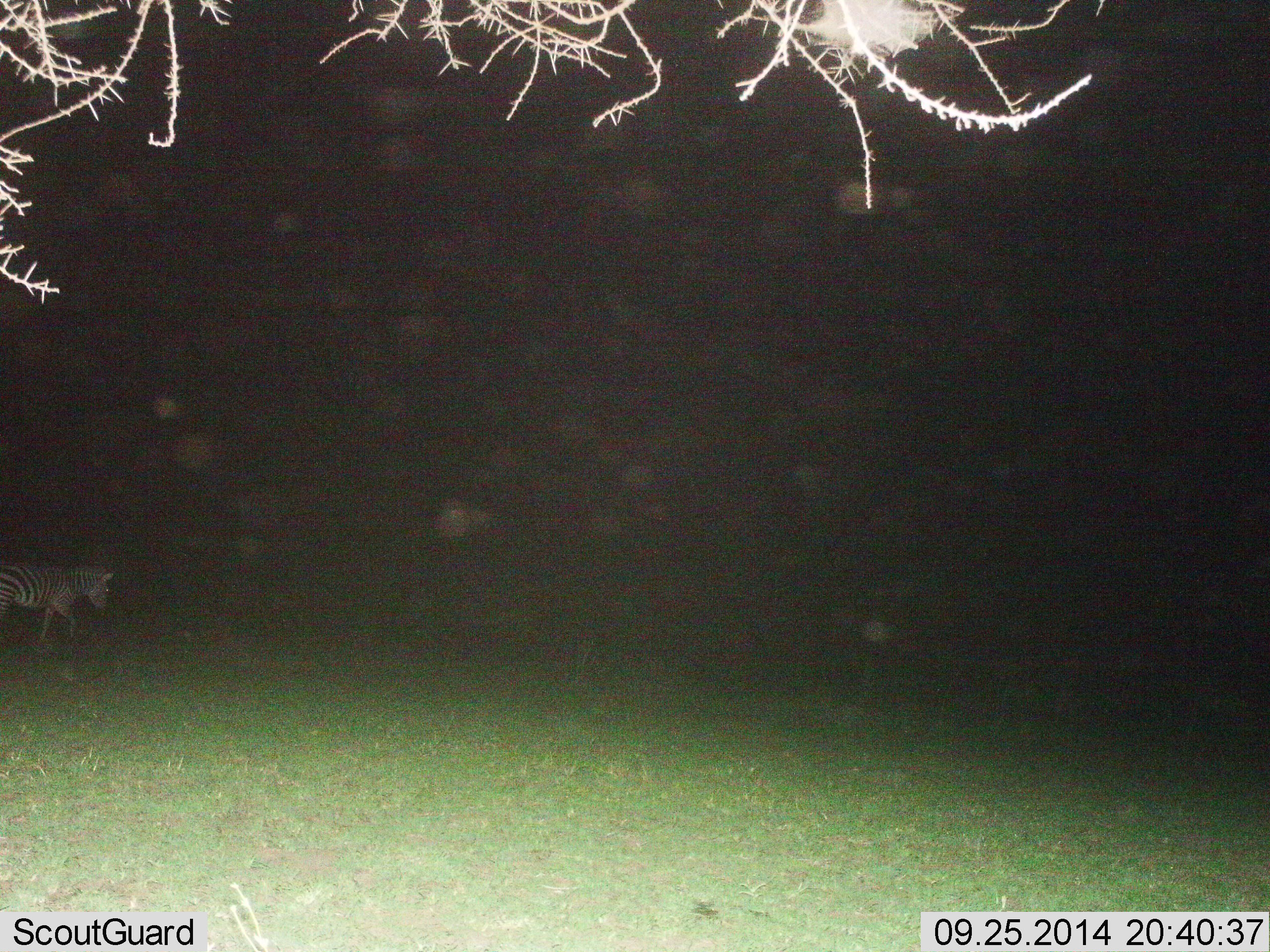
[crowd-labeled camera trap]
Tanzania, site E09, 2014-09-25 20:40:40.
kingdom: Animalia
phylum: Chordata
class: Mammalia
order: Perissodactyla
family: Equidae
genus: Equus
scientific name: Equus quagga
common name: plains zebra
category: zebra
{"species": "zebra (plains zebra) (Equus quagga)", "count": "1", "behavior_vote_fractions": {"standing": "10%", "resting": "0%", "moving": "90%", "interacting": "0%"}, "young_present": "0%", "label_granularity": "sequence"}